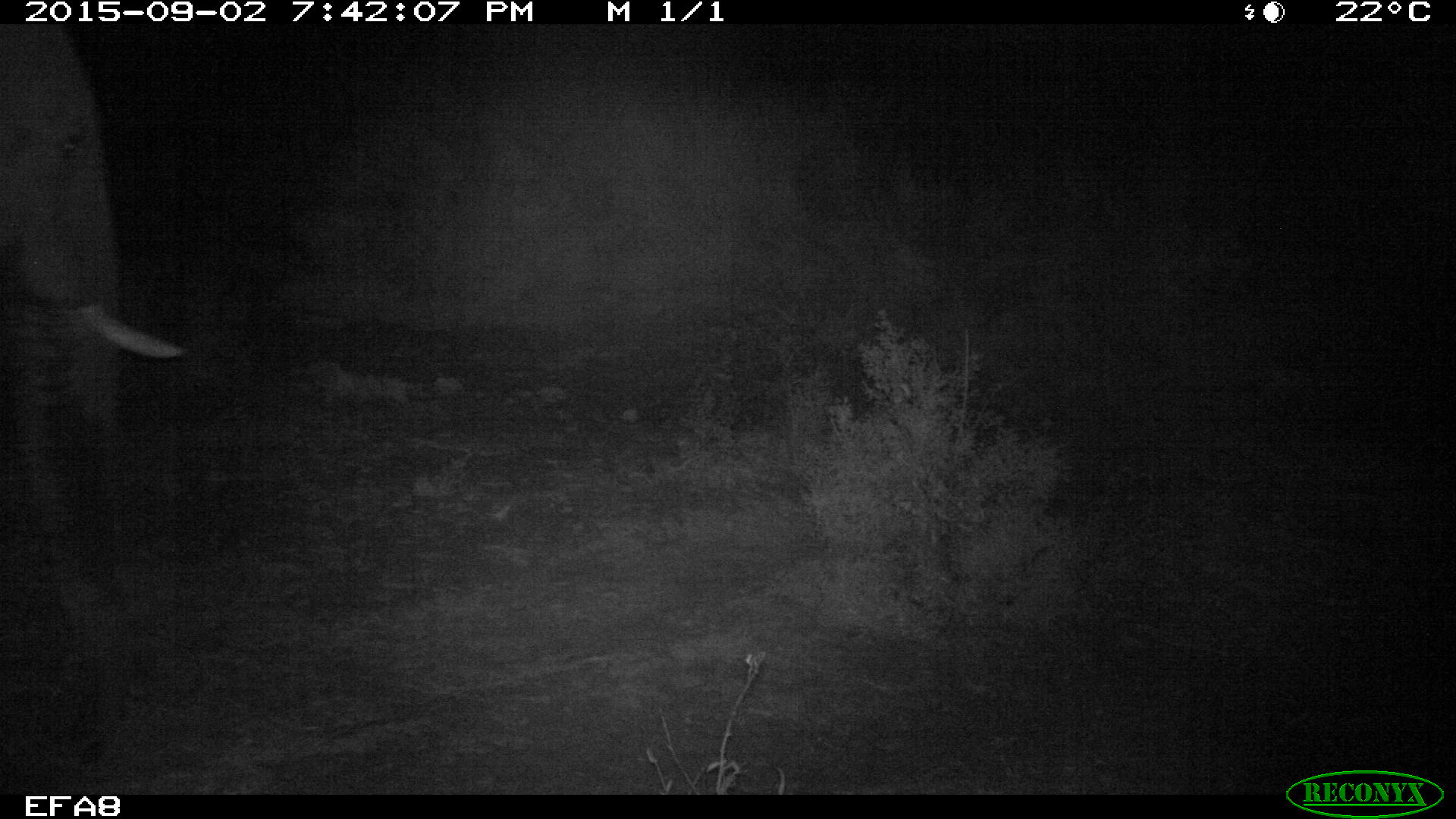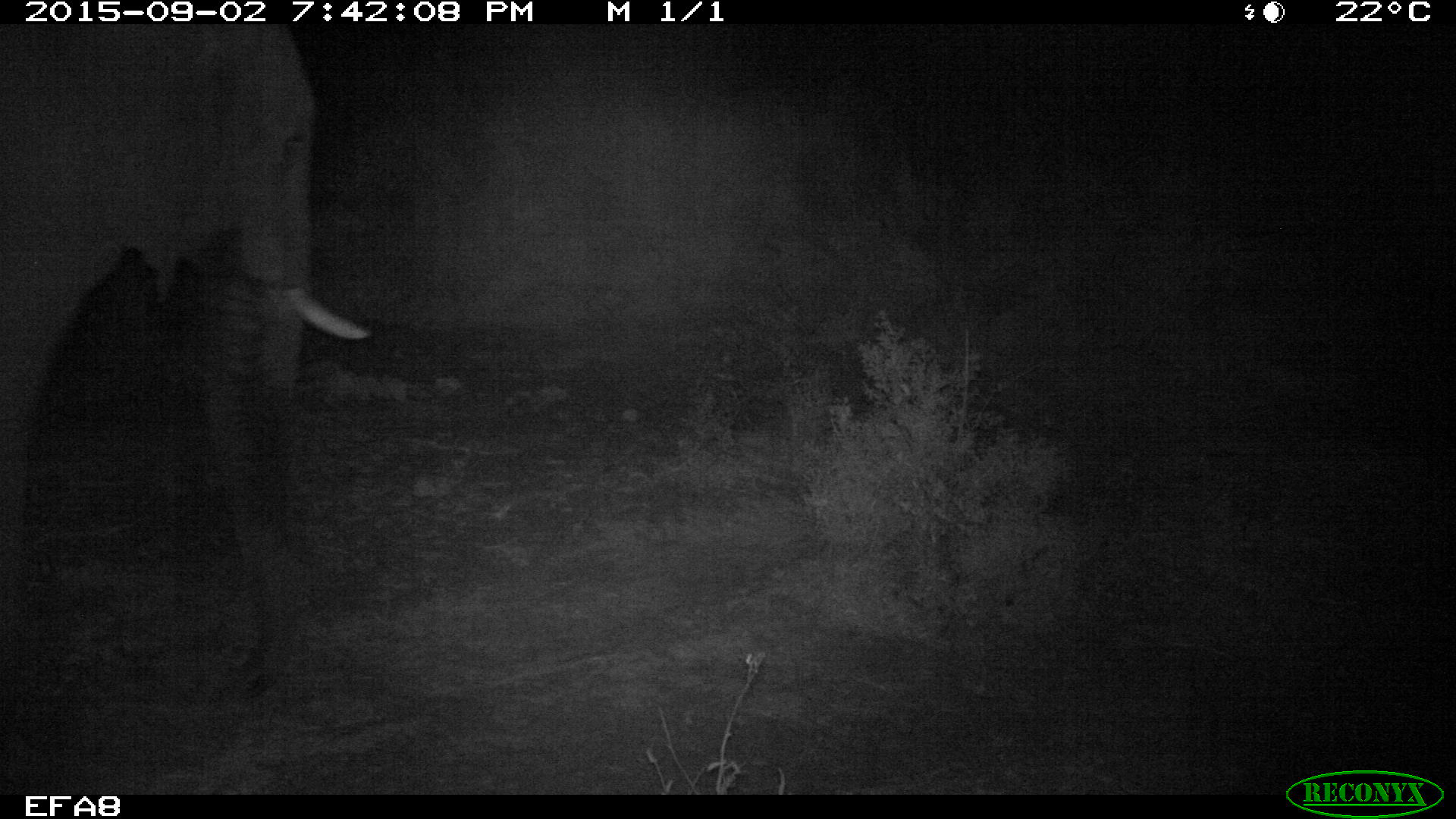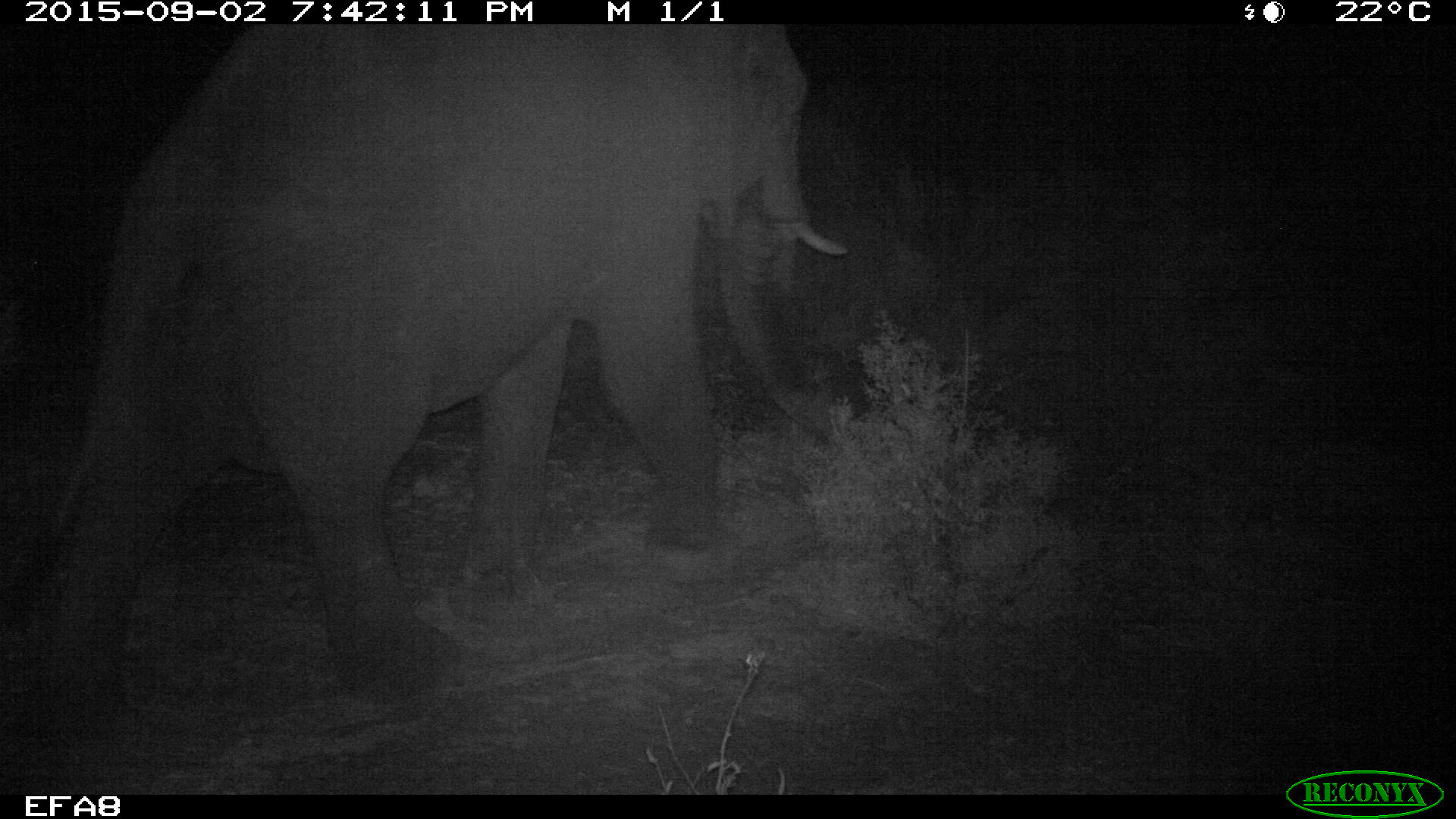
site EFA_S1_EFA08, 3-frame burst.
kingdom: Animalia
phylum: Chordata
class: Mammalia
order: Proboscidea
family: Elephantidae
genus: Loxodonta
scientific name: Loxodonta africana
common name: african bush elephant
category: elephant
Elephant (african bush elephant) (Loxodonta africana), count 1. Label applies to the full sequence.